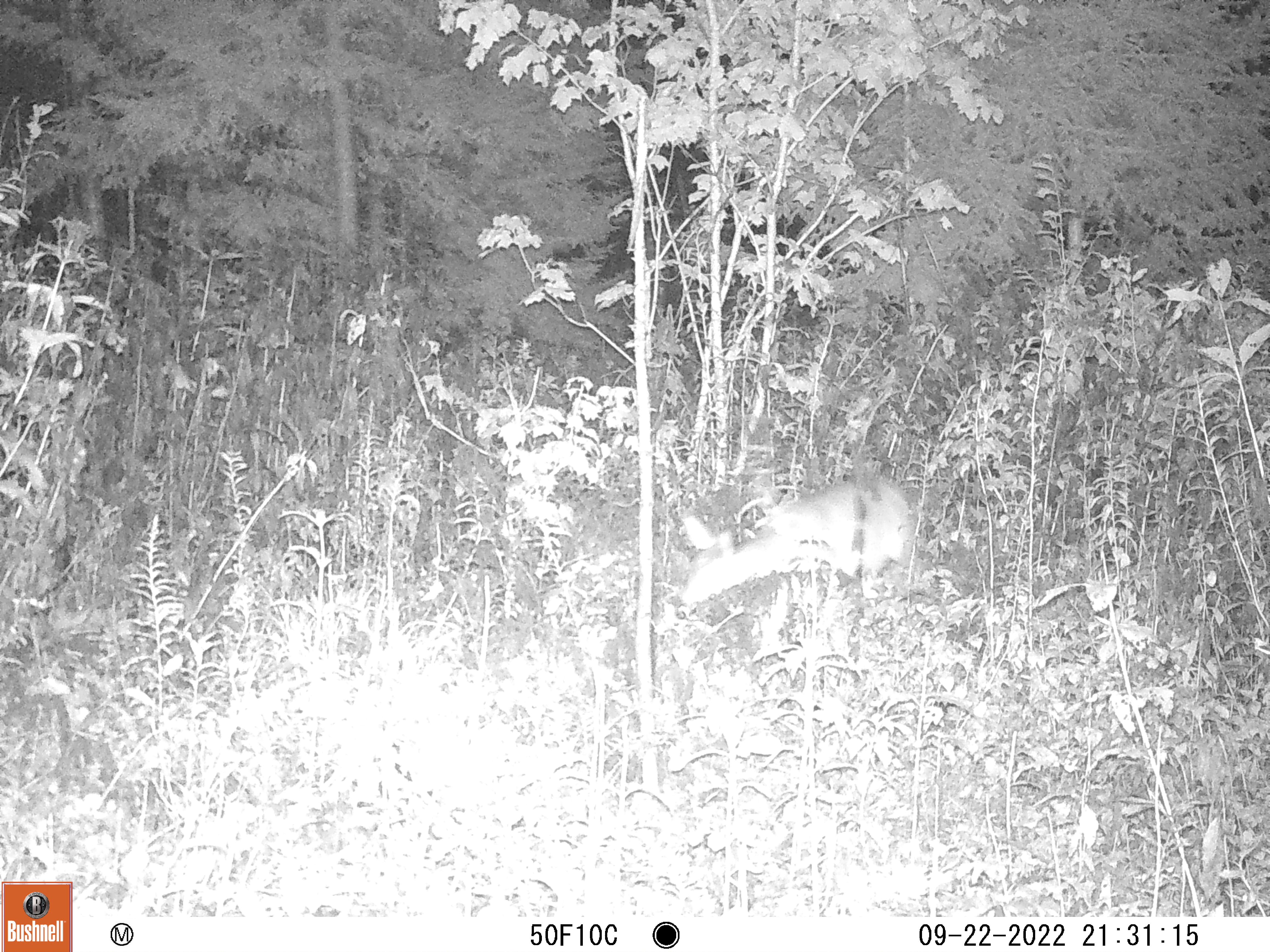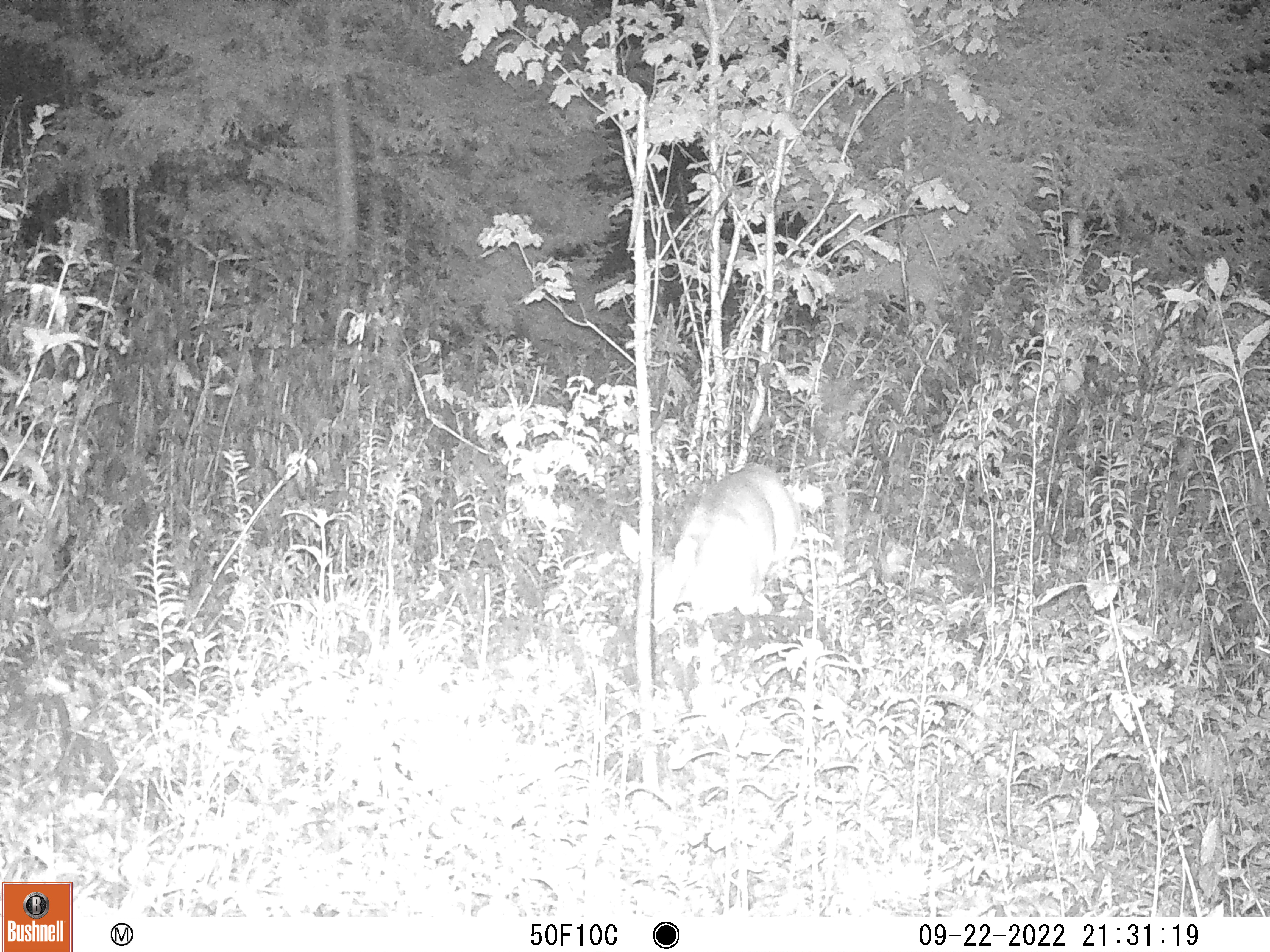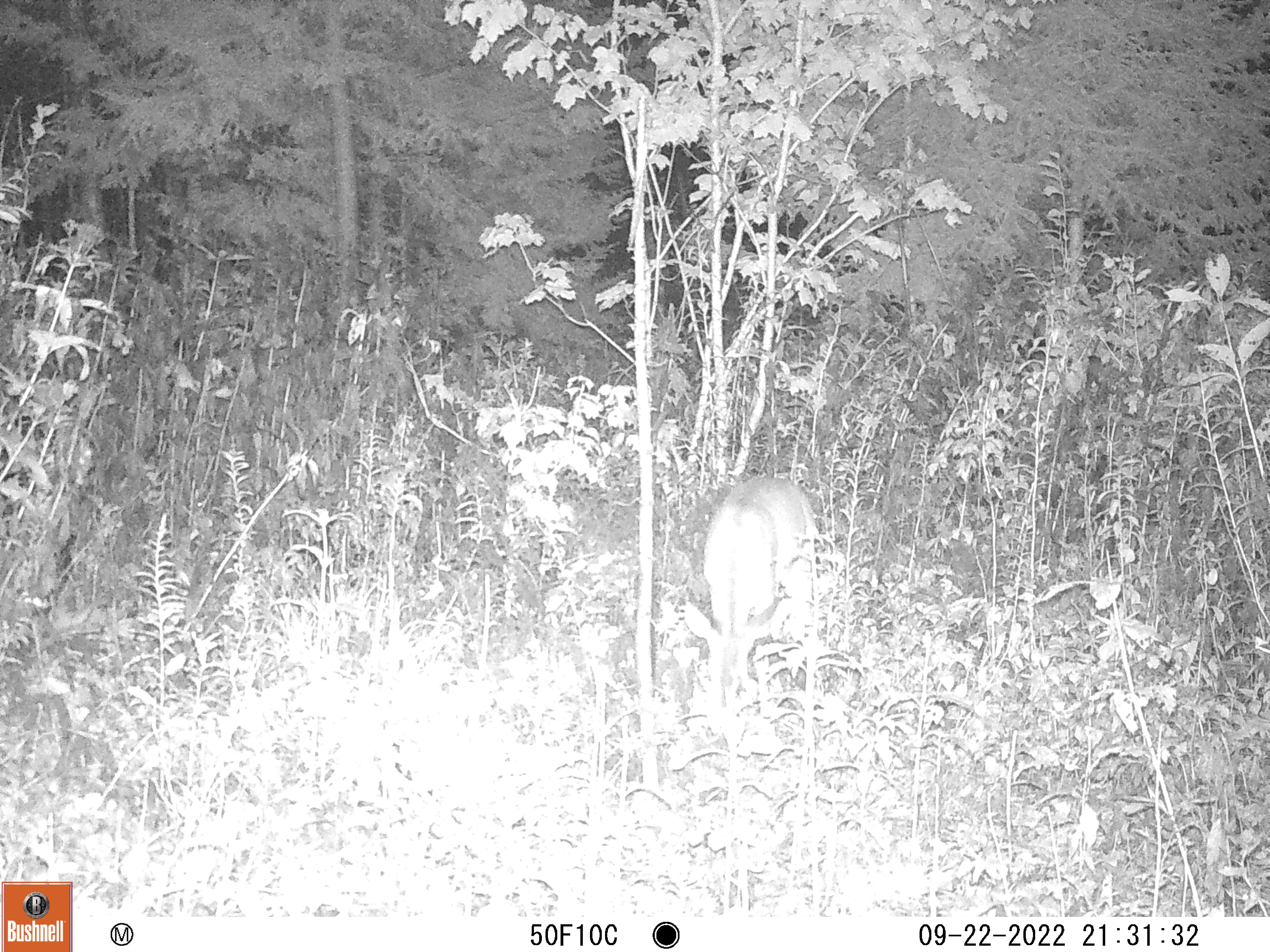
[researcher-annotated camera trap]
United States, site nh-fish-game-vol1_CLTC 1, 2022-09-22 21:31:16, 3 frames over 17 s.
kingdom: Animalia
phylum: Chordata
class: Mammalia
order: Artiodactyla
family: Cervidae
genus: Odocoileus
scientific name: Odocoileus virginianus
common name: white-tailed deer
White-tailed deer (Odocoileus virginianus).